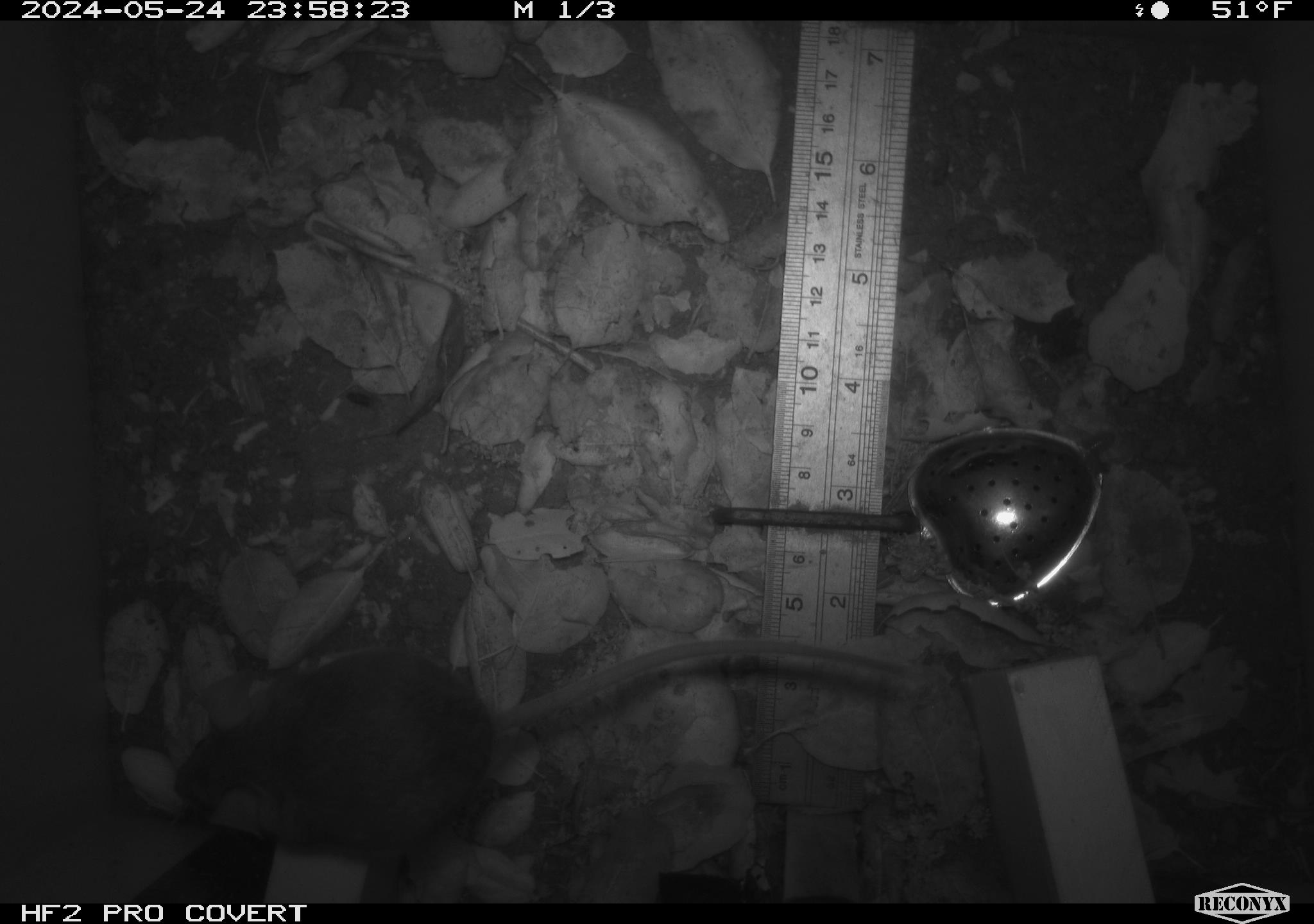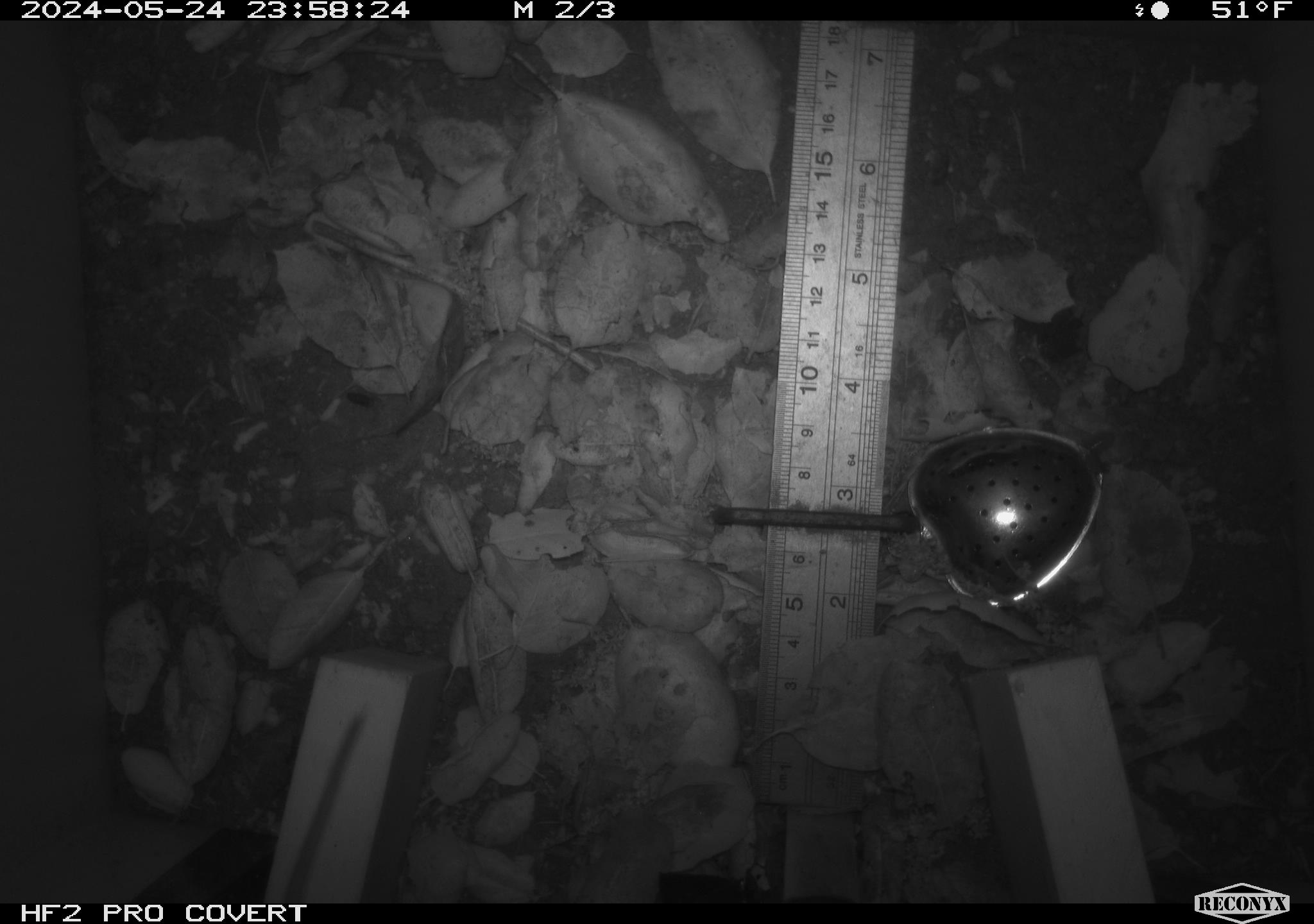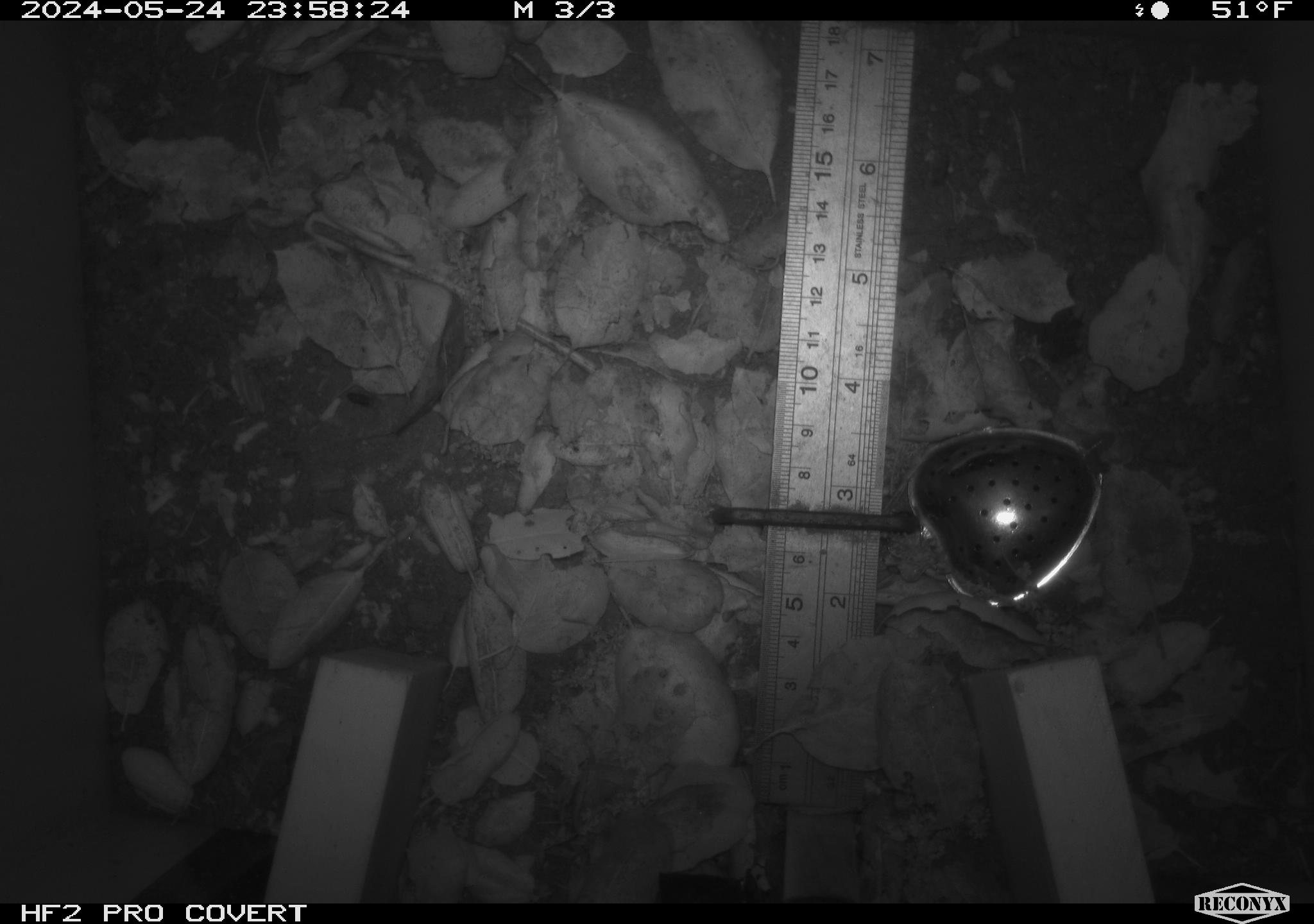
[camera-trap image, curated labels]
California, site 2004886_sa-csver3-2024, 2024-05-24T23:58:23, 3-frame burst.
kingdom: Animalia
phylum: Chordata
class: Mammalia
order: Rodentia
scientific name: Rodentia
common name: rodent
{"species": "rodent (Rodentia)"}